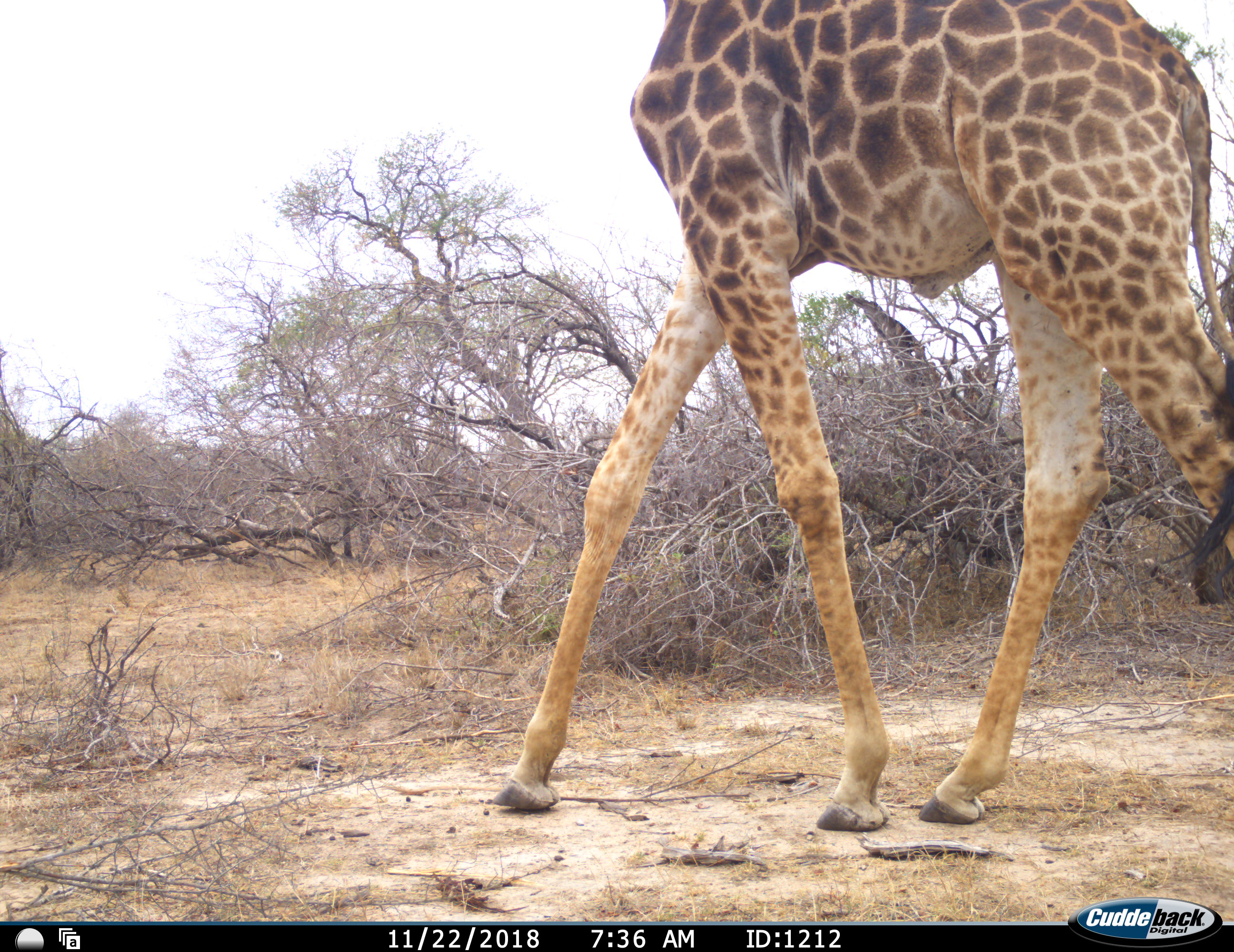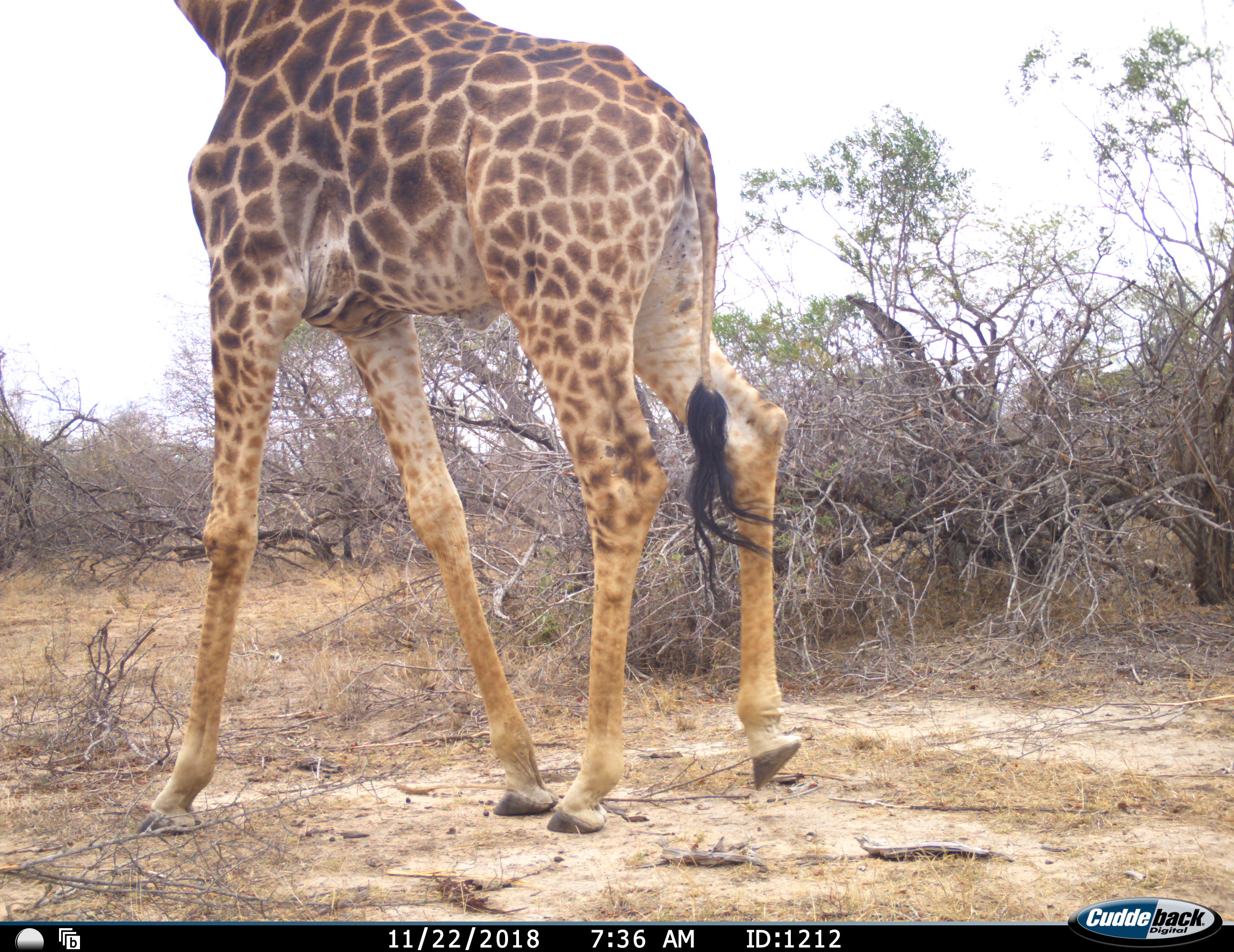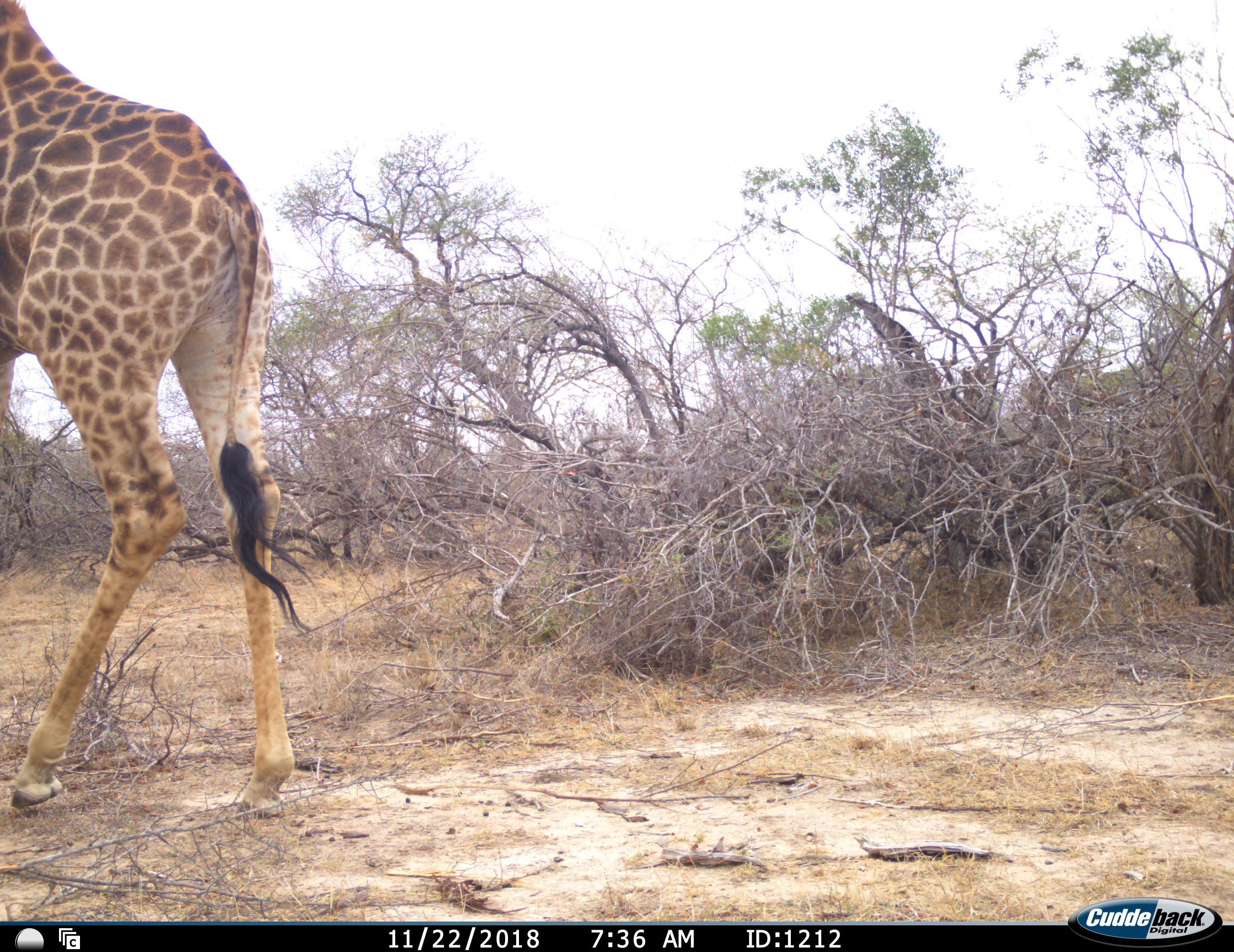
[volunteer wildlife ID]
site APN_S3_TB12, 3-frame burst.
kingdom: Animalia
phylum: Chordata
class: Mammalia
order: Artiodactyla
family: Giraffidae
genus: Giraffa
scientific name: Giraffa camelopardalis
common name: giraffe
Giraffe (Giraffa camelopardalis), count 1. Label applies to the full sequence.